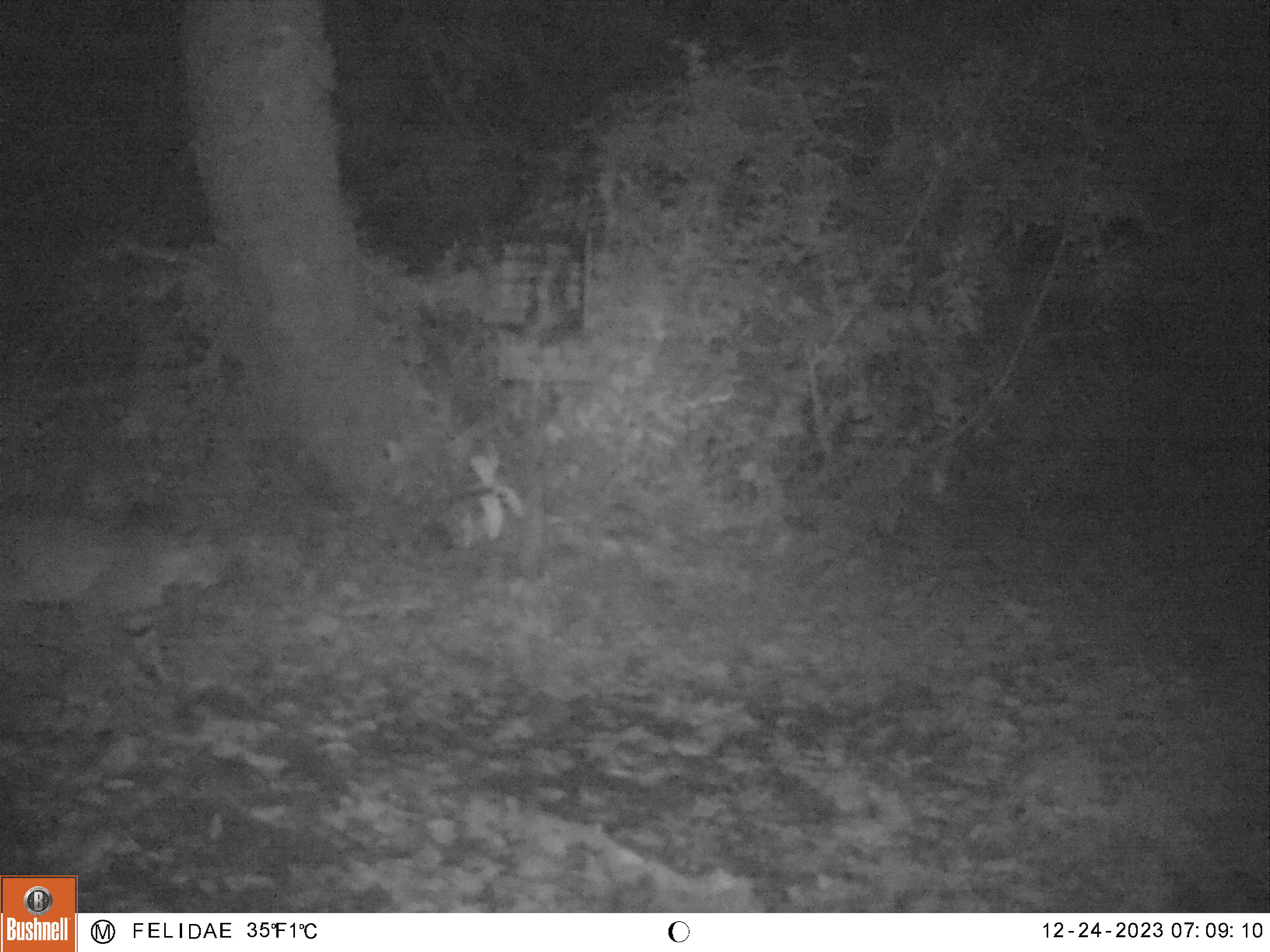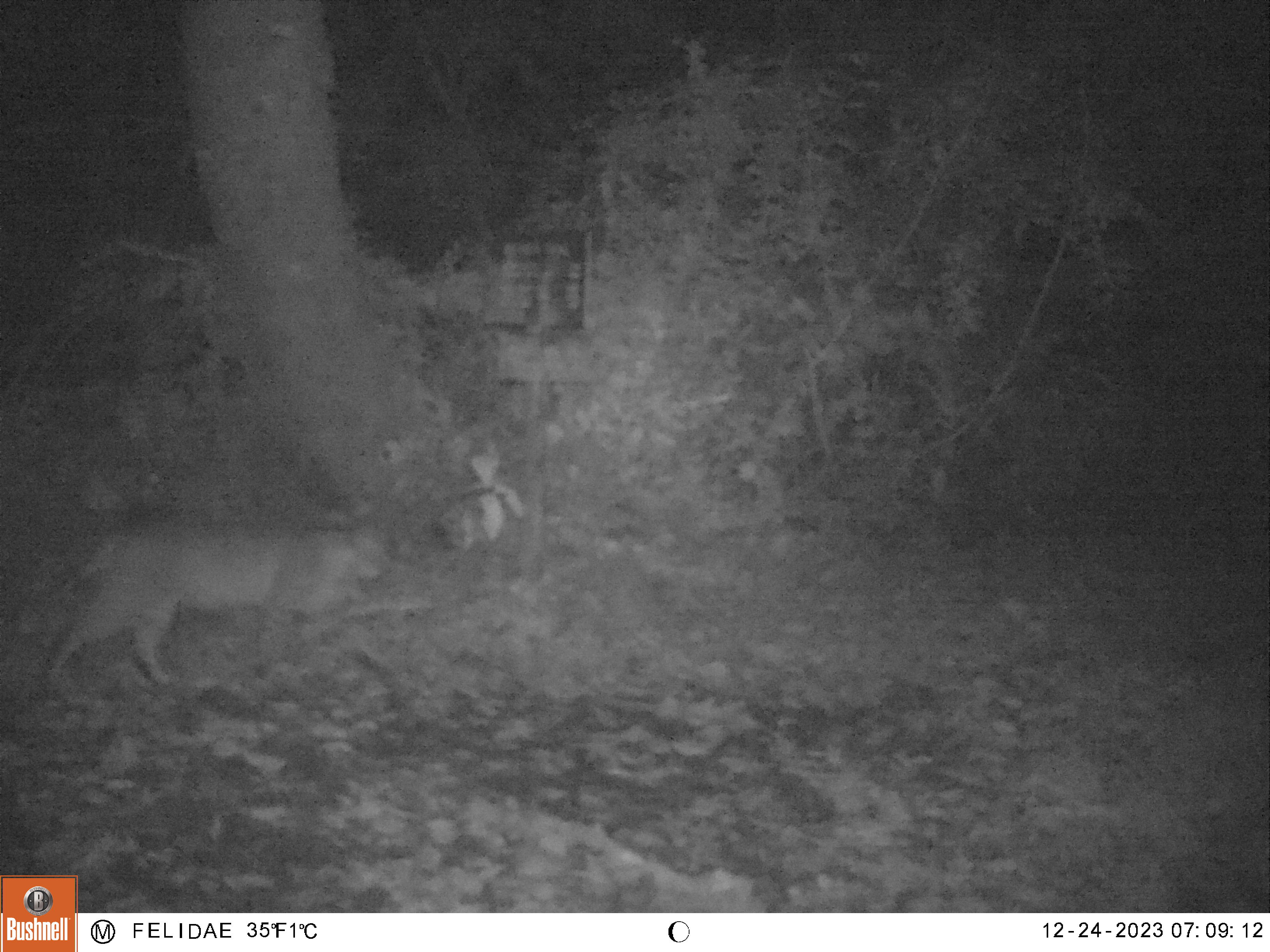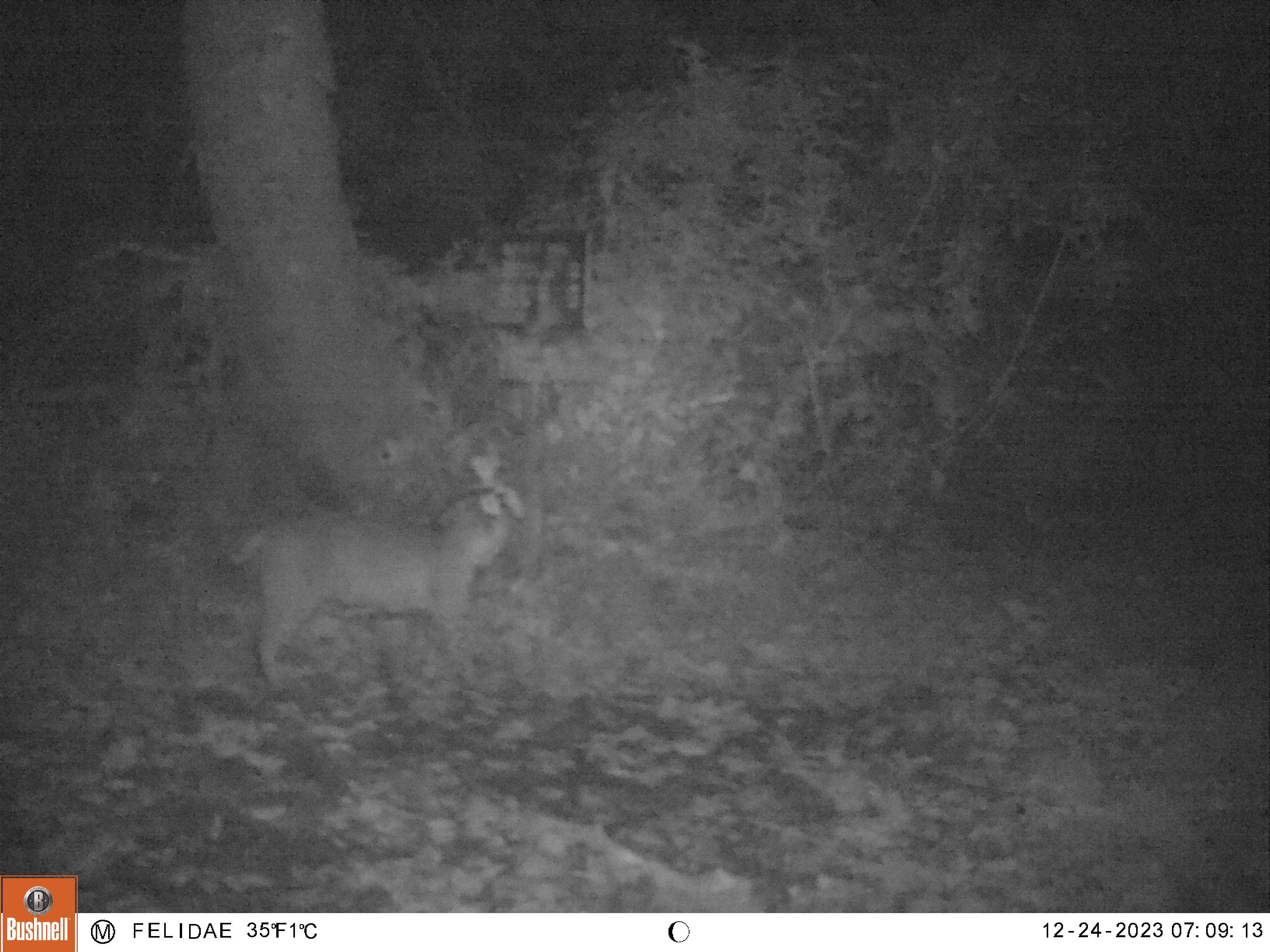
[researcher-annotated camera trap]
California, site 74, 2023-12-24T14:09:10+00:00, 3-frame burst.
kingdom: Animalia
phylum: Chordata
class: Mammalia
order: Carnivora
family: Felidae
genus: Lynx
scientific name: Lynx rufus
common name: bobcat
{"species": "bobcat (Lynx rufus)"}